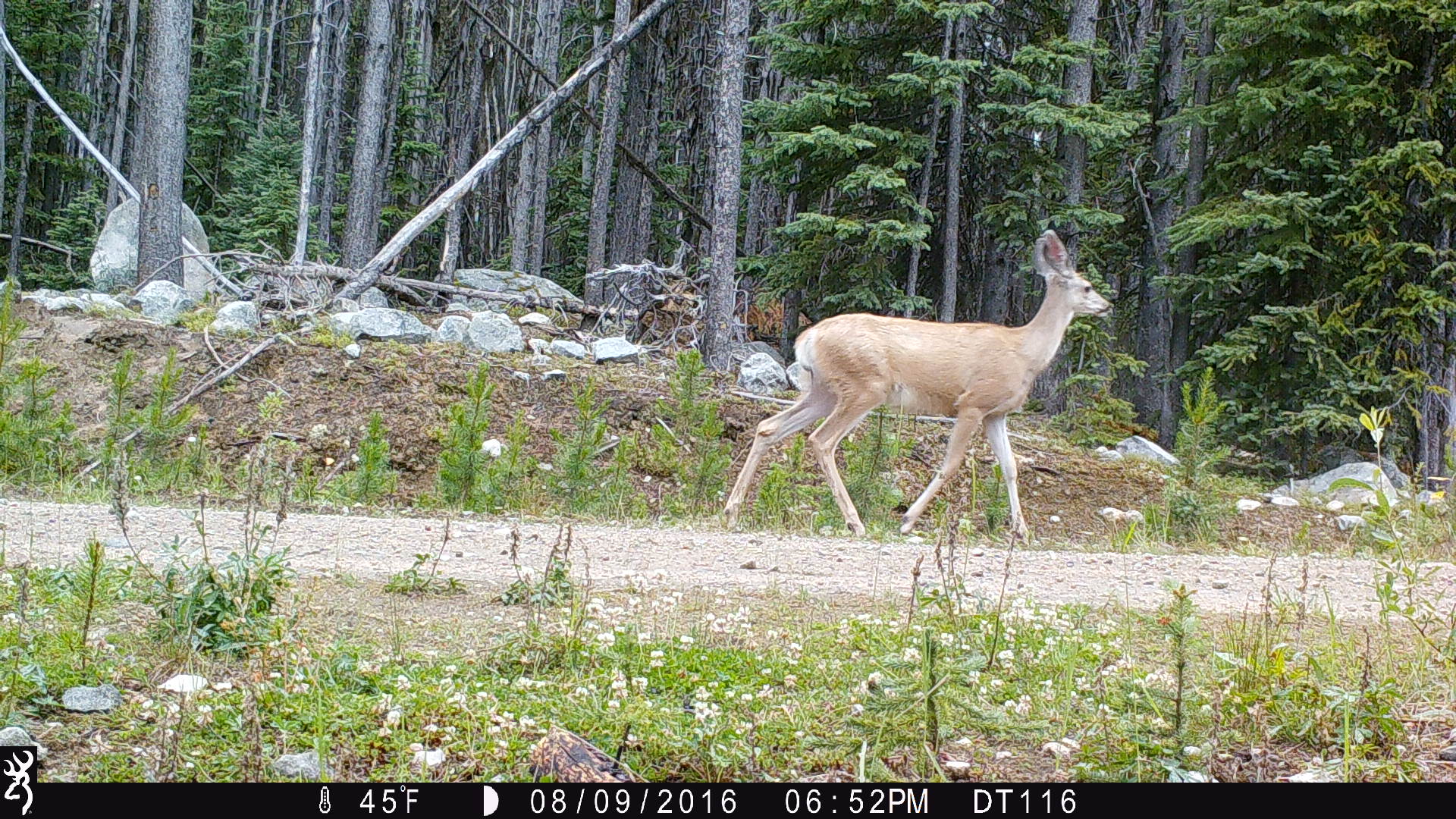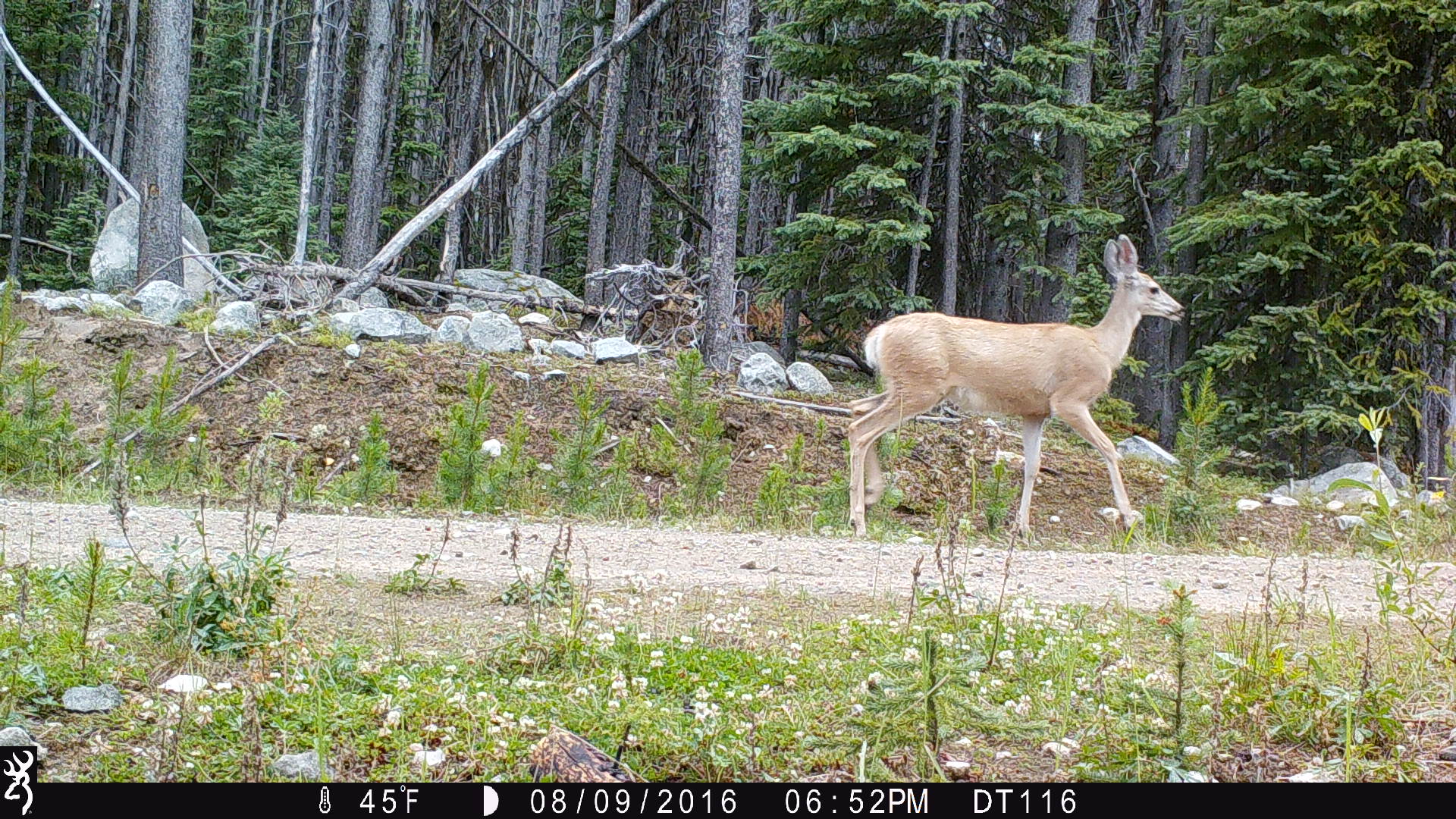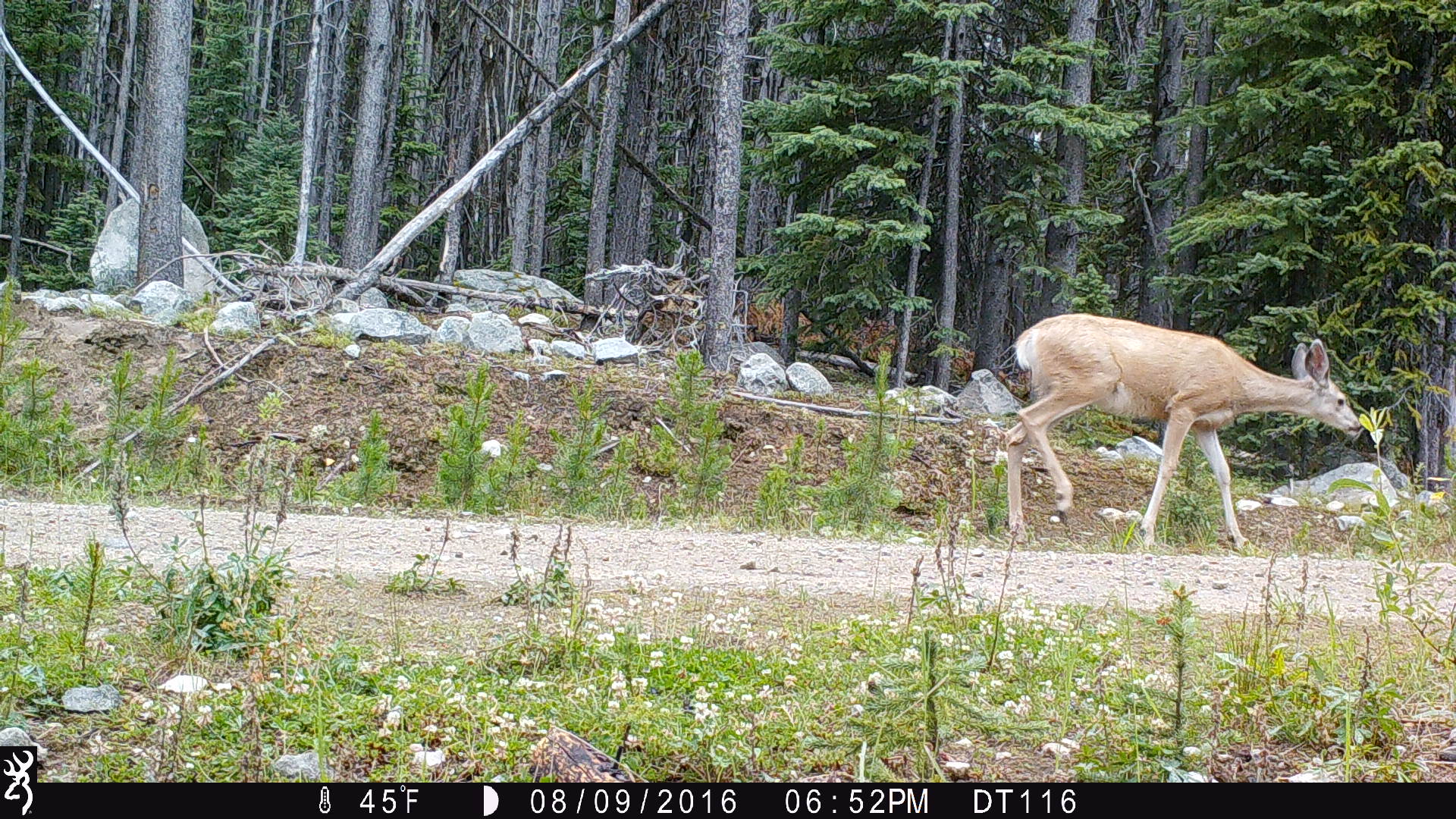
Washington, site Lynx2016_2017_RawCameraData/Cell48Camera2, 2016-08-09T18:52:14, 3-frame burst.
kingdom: Animalia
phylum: Chordata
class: Mammalia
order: Artiodactyla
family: Cervidae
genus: Odocoileus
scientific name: Odocoileus hemionus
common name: mule deer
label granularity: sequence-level